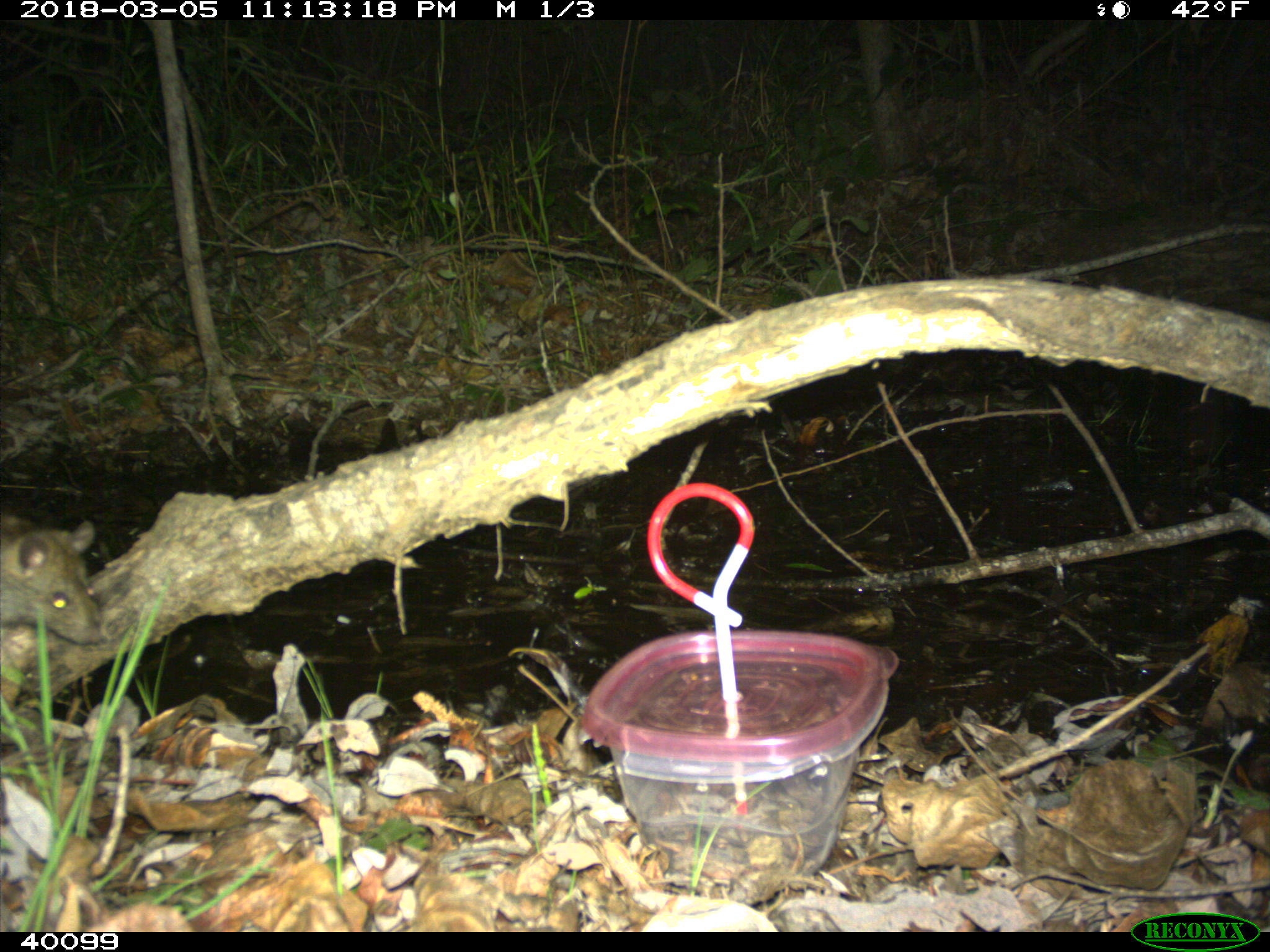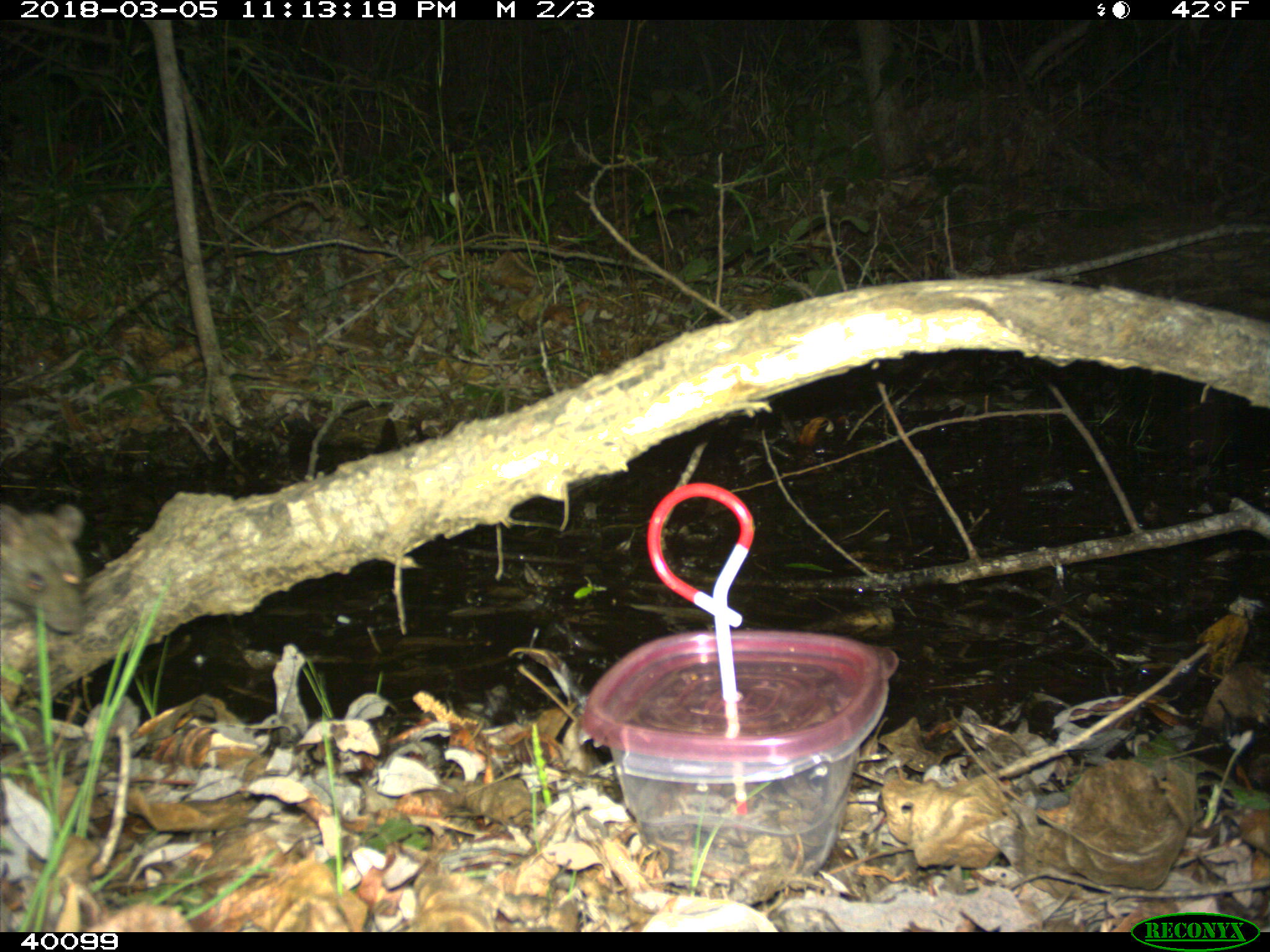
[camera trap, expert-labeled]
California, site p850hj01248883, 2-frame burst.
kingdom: Animalia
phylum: Chordata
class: Mammalia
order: Rodentia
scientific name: Rodentia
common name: rodent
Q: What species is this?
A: Rodent (Rodentia).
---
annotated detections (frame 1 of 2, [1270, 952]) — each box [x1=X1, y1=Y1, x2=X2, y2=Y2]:
rodent: [x1=0, y1=516, x2=102, y2=645]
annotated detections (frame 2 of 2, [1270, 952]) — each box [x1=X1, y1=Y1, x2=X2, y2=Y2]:
rodent: [x1=0, y1=499, x2=84, y2=633]